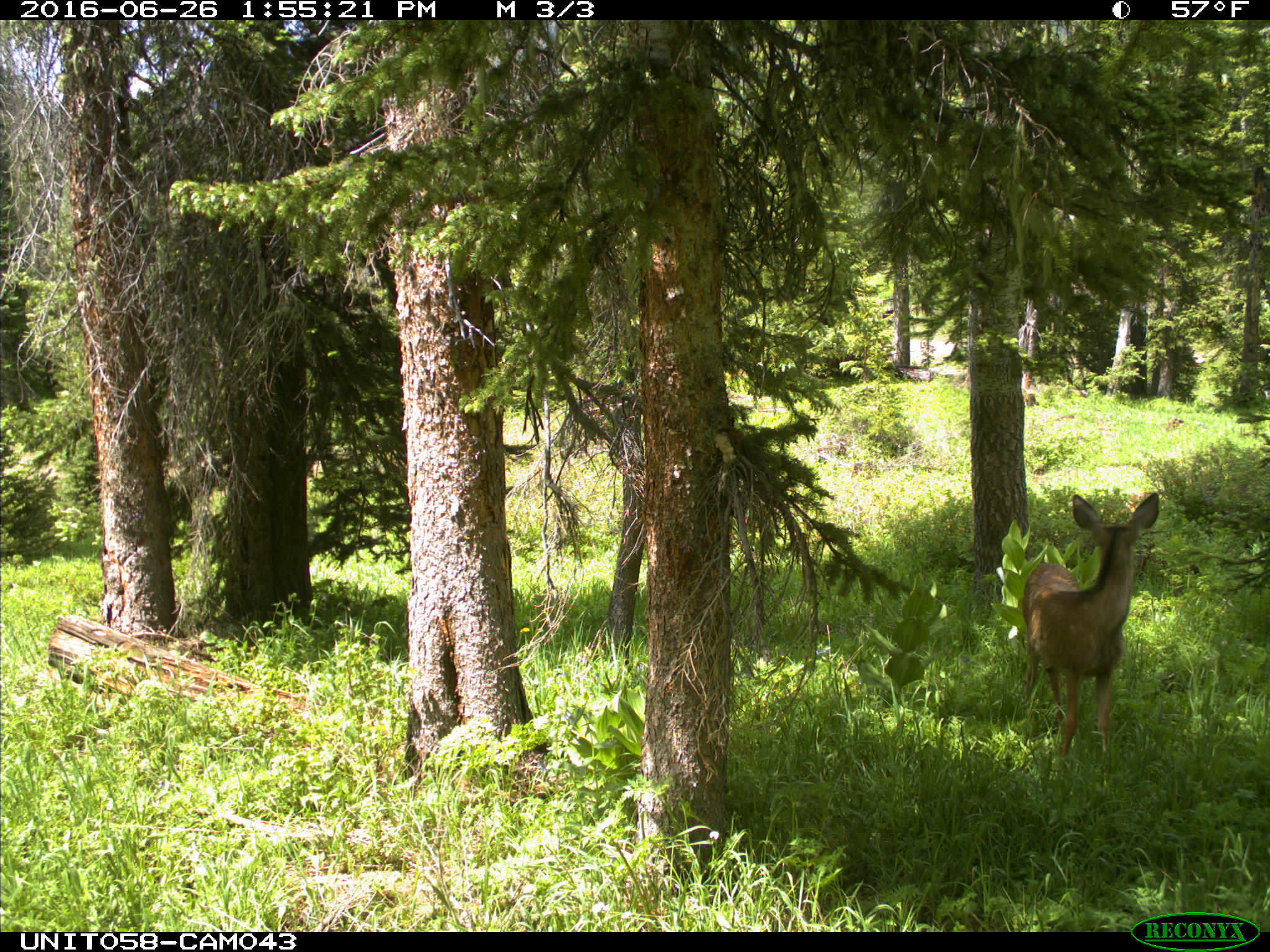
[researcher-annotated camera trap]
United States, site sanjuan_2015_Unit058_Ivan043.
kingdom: Animalia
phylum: Chordata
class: Mammalia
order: Artiodactyla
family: Cervidae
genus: Odocoileus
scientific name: Odocoileus hemionus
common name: mule deer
Odocoileus hemionus (mule deer).